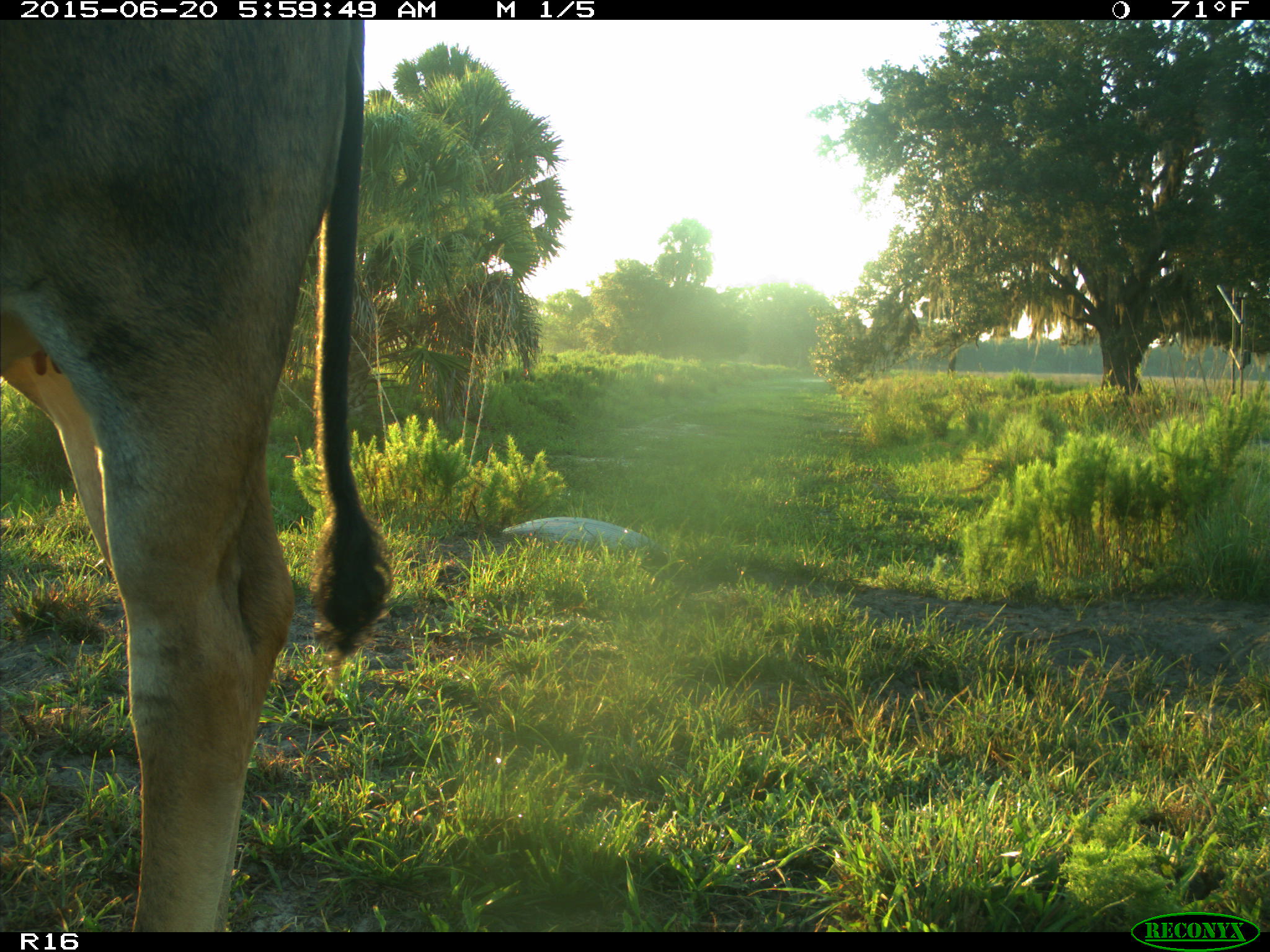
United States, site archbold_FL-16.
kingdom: Animalia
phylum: Chordata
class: Mammalia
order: Artiodactyla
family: Bovidae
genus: Bos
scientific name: Bos taurus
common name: domestic cow